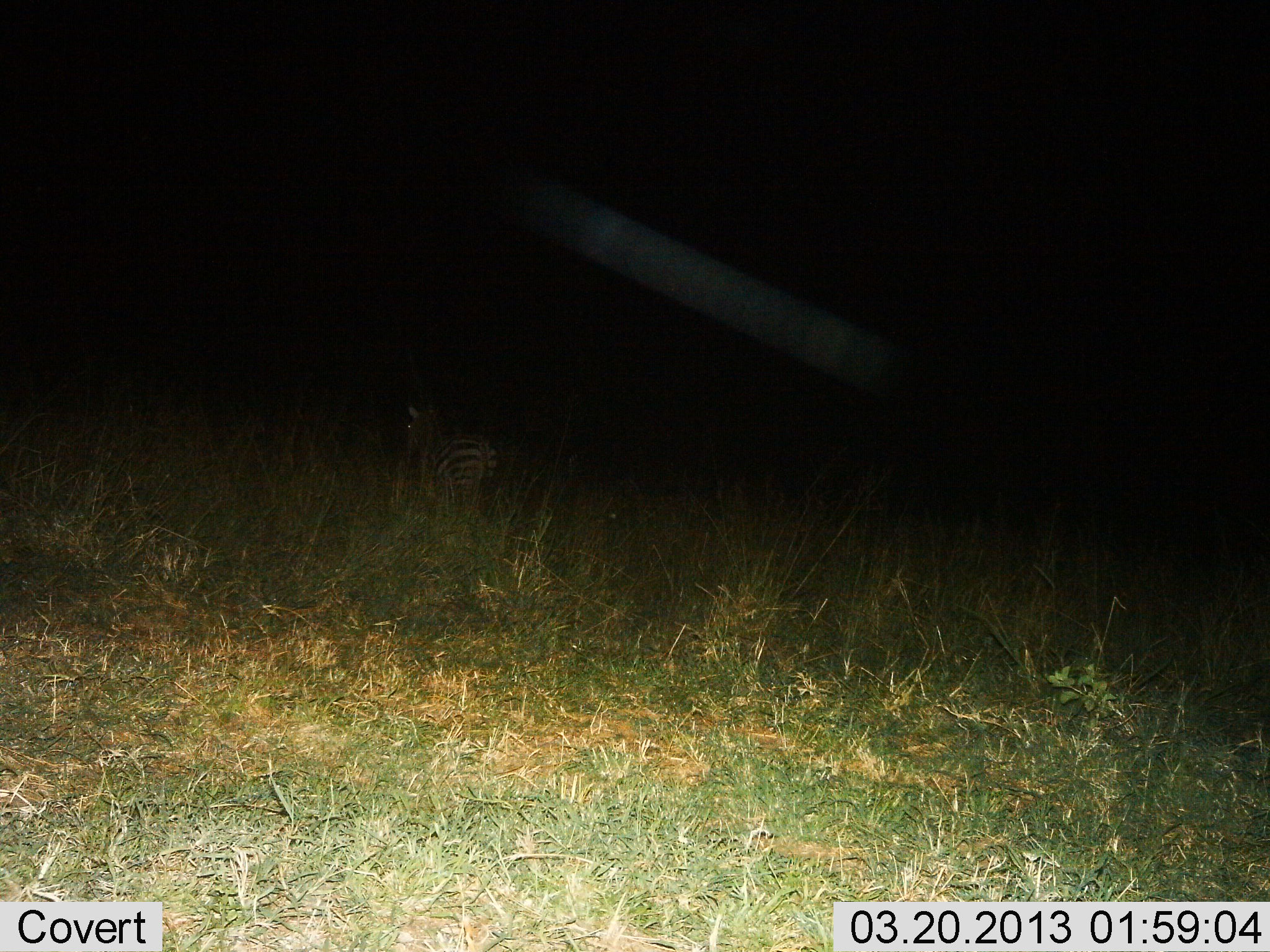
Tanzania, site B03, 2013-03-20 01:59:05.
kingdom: Animalia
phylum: Chordata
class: Mammalia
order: Perissodactyla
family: Equidae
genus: Equus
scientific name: Equus quagga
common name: plains zebra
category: zebra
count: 1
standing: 88%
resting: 0%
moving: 12%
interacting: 0%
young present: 6%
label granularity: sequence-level